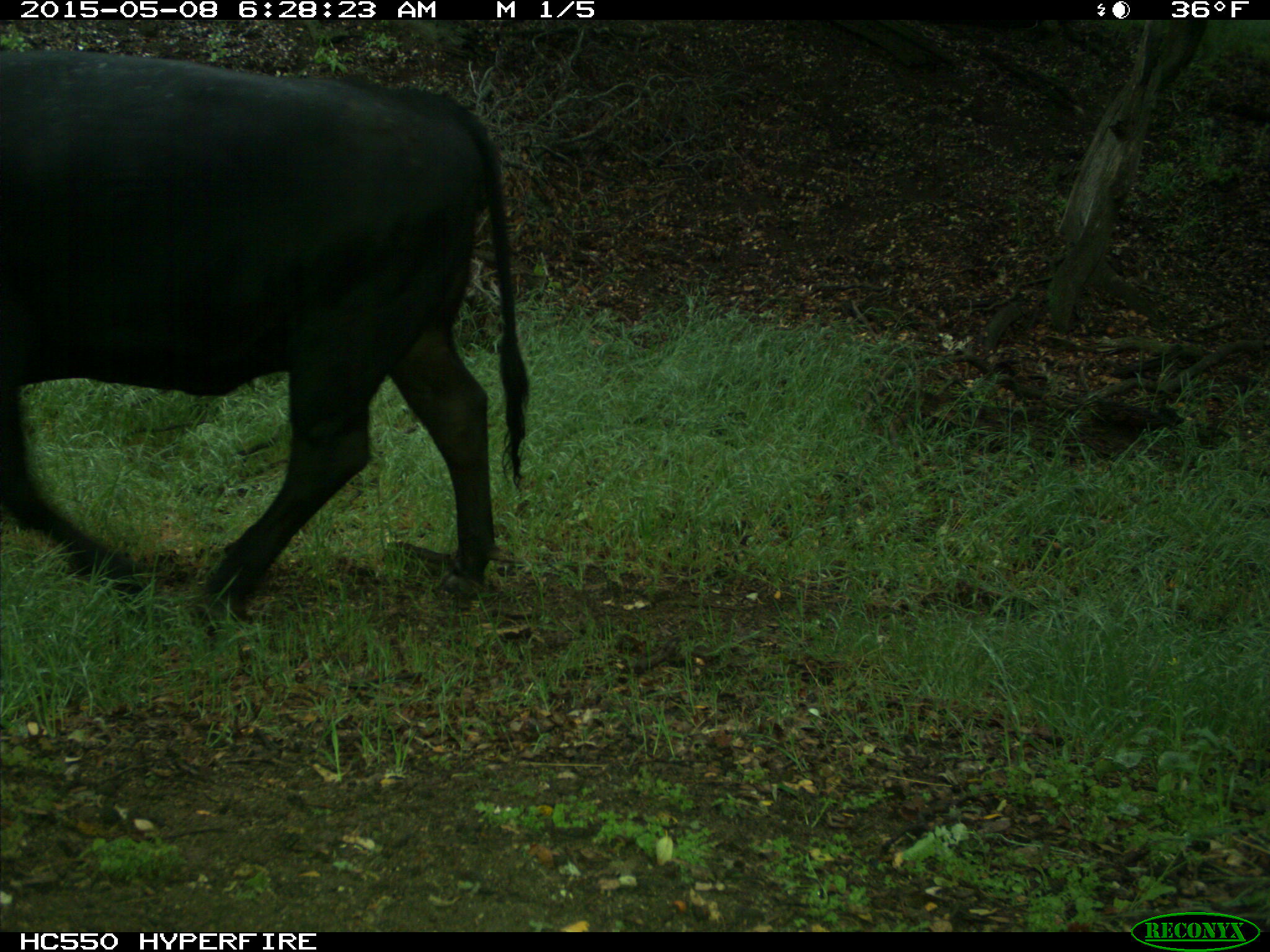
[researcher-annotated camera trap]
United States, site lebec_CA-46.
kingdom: Animalia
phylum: Chordata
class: Mammalia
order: Artiodactyla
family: Bovidae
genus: Bos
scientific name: Bos taurus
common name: domestic cow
Bos taurus (domestic cow).